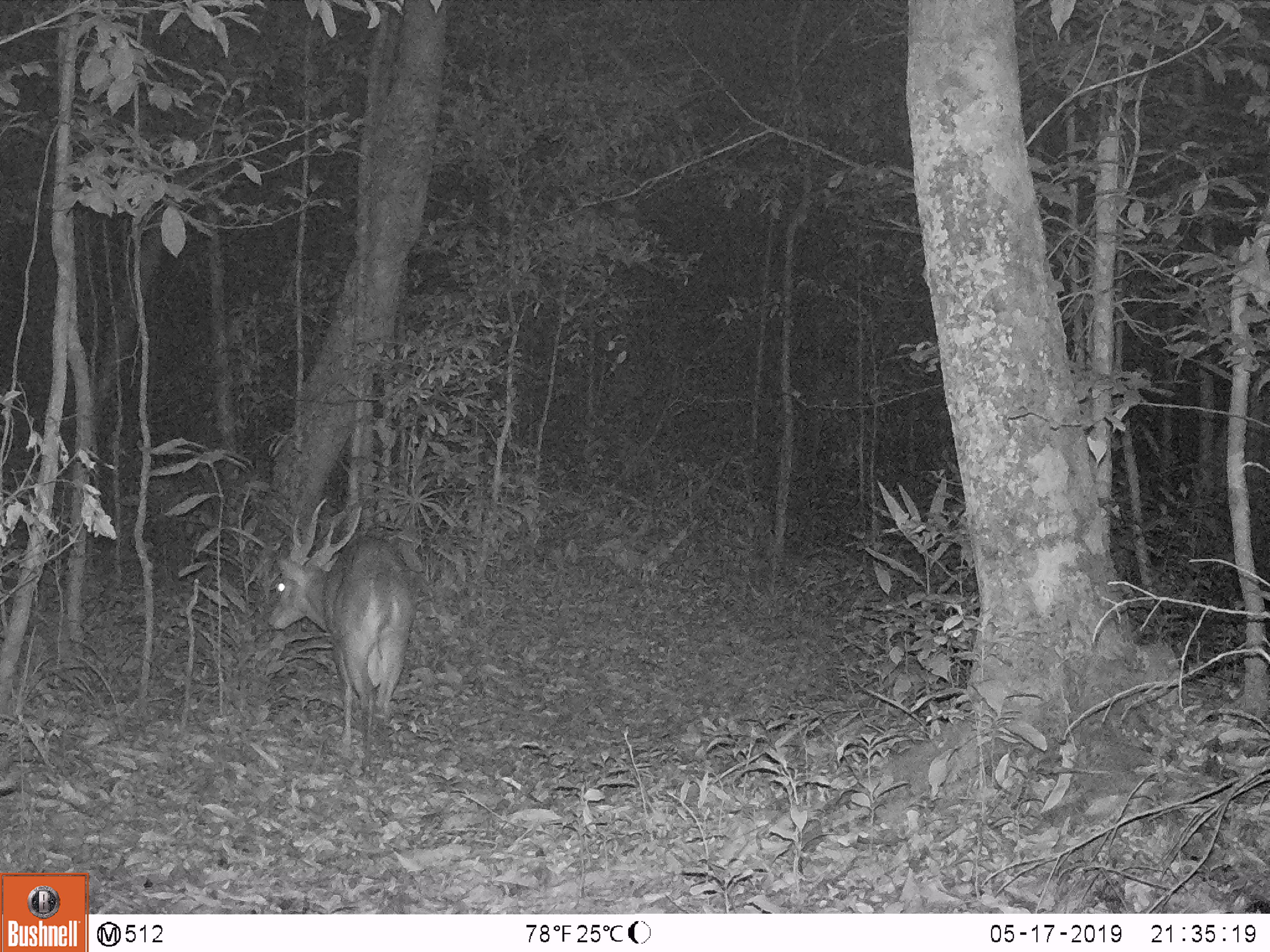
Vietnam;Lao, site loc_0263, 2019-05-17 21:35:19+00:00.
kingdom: Animalia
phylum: Chordata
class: Mammalia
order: Artiodactyla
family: Cervidae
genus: Muntiacus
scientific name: Muntiacus vuquangensis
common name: large-antlered muntjac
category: large antlered muntjac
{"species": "large antlered muntjac (large-antlered muntjac) (Muntiacus vuquangensis)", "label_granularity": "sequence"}